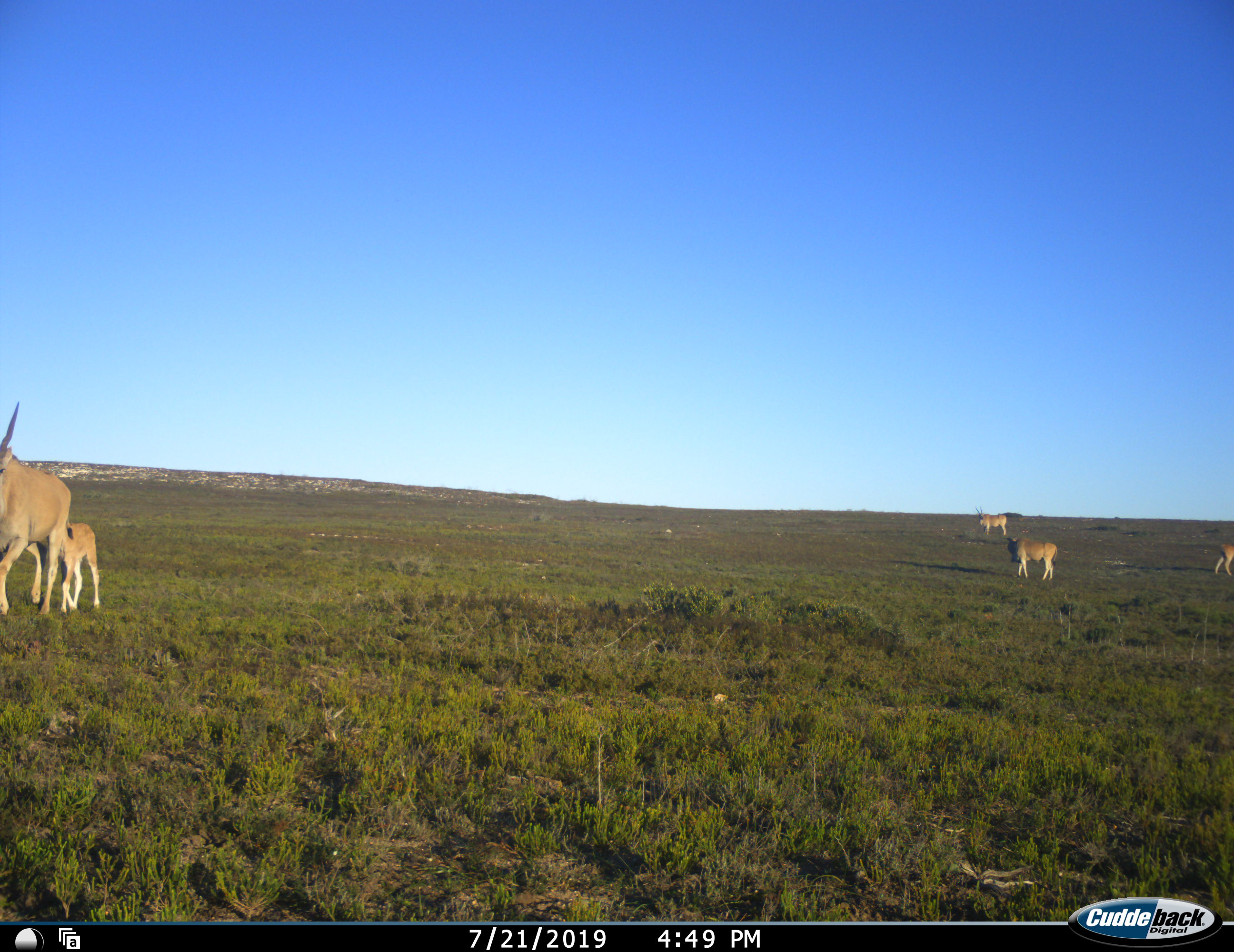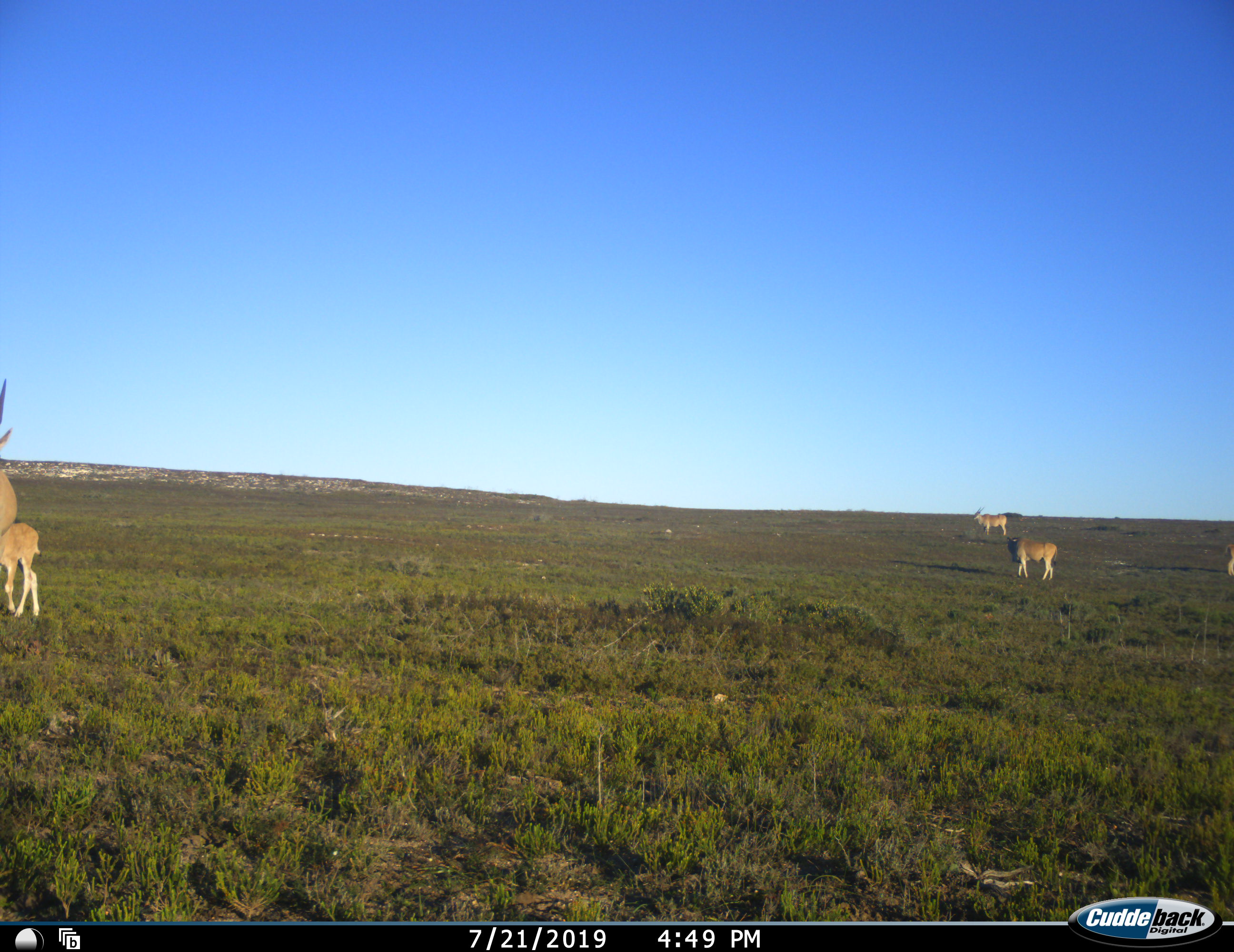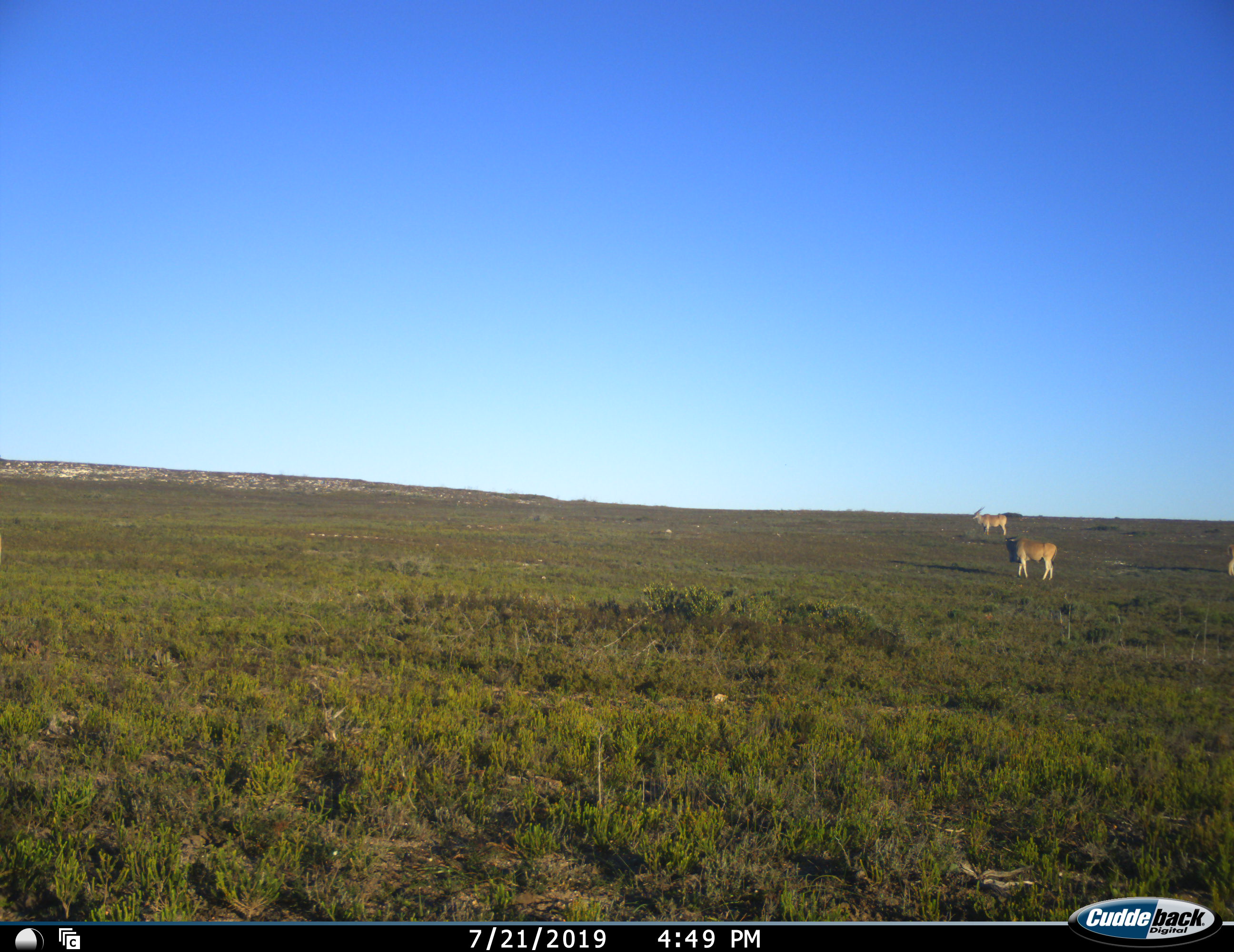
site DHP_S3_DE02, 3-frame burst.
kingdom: Animalia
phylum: Chordata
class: Mammalia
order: Artiodactyla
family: Bovidae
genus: Tragelaphus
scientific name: Tragelaphus oryx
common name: eland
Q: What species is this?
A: Eland (Tragelaphus oryx).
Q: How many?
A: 5.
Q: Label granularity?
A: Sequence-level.